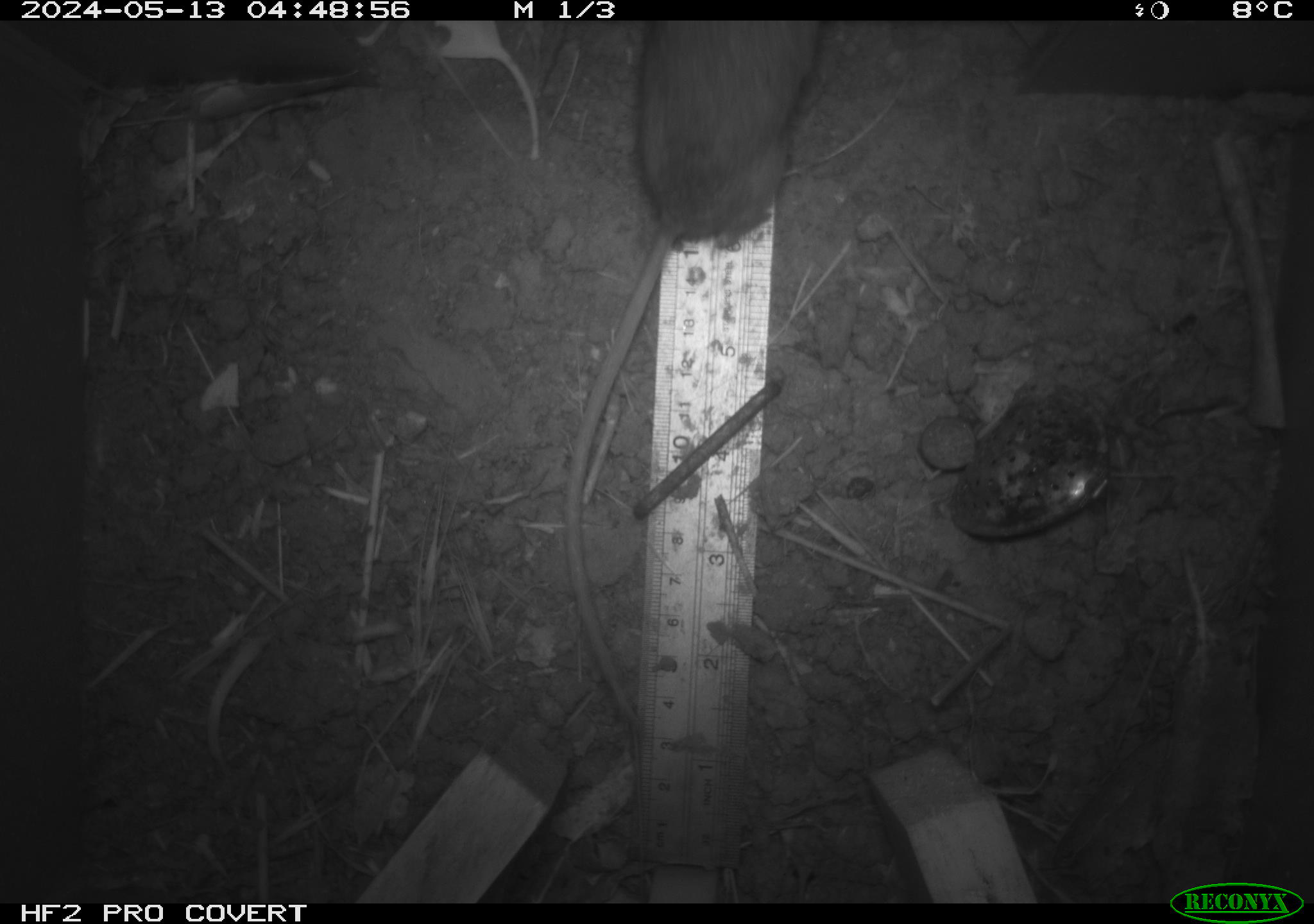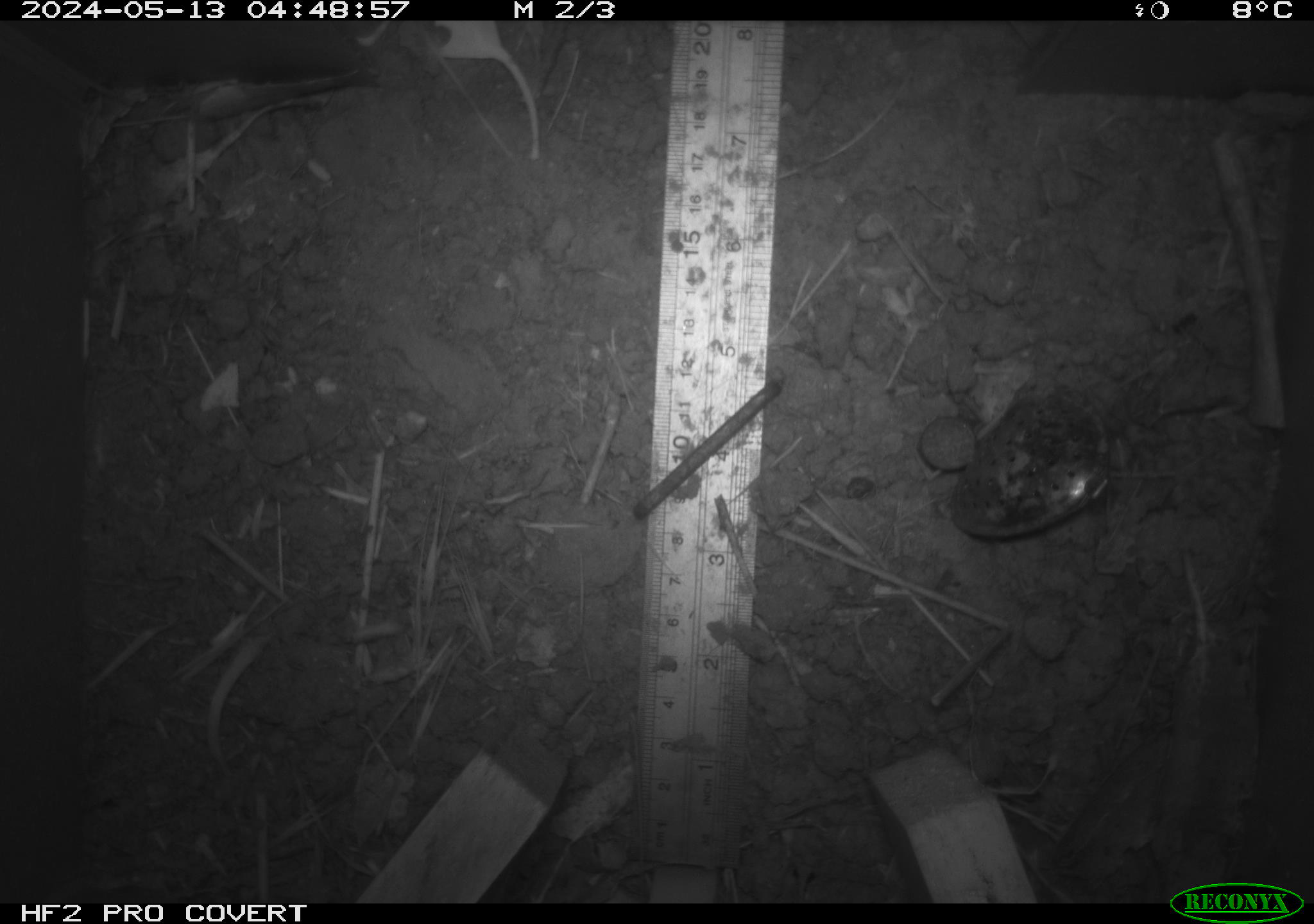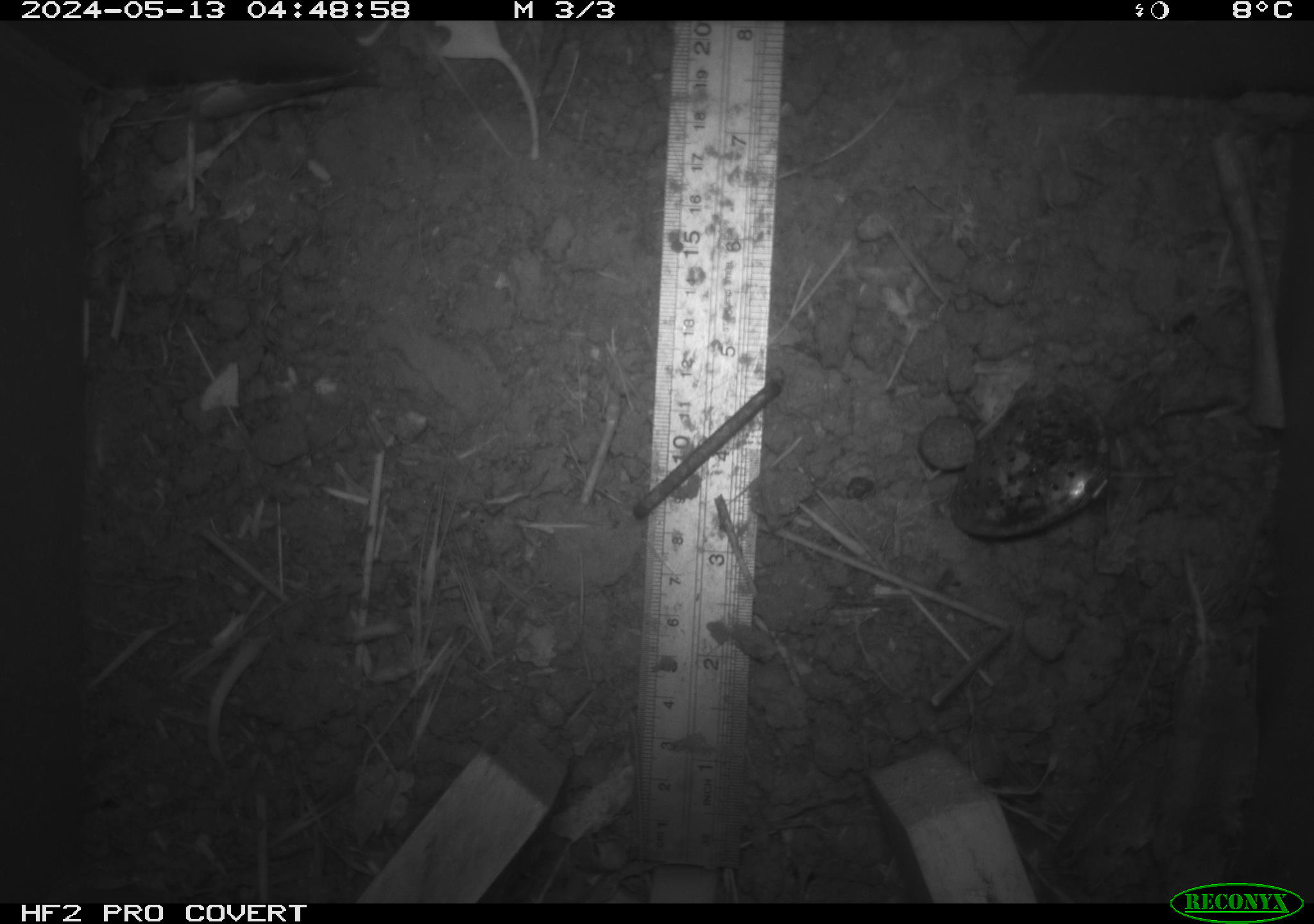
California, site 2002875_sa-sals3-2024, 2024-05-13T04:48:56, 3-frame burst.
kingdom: Animalia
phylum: Chordata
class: Mammalia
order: Rodentia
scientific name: Rodentia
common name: mouse species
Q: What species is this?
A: Mouse species (Rodentia).